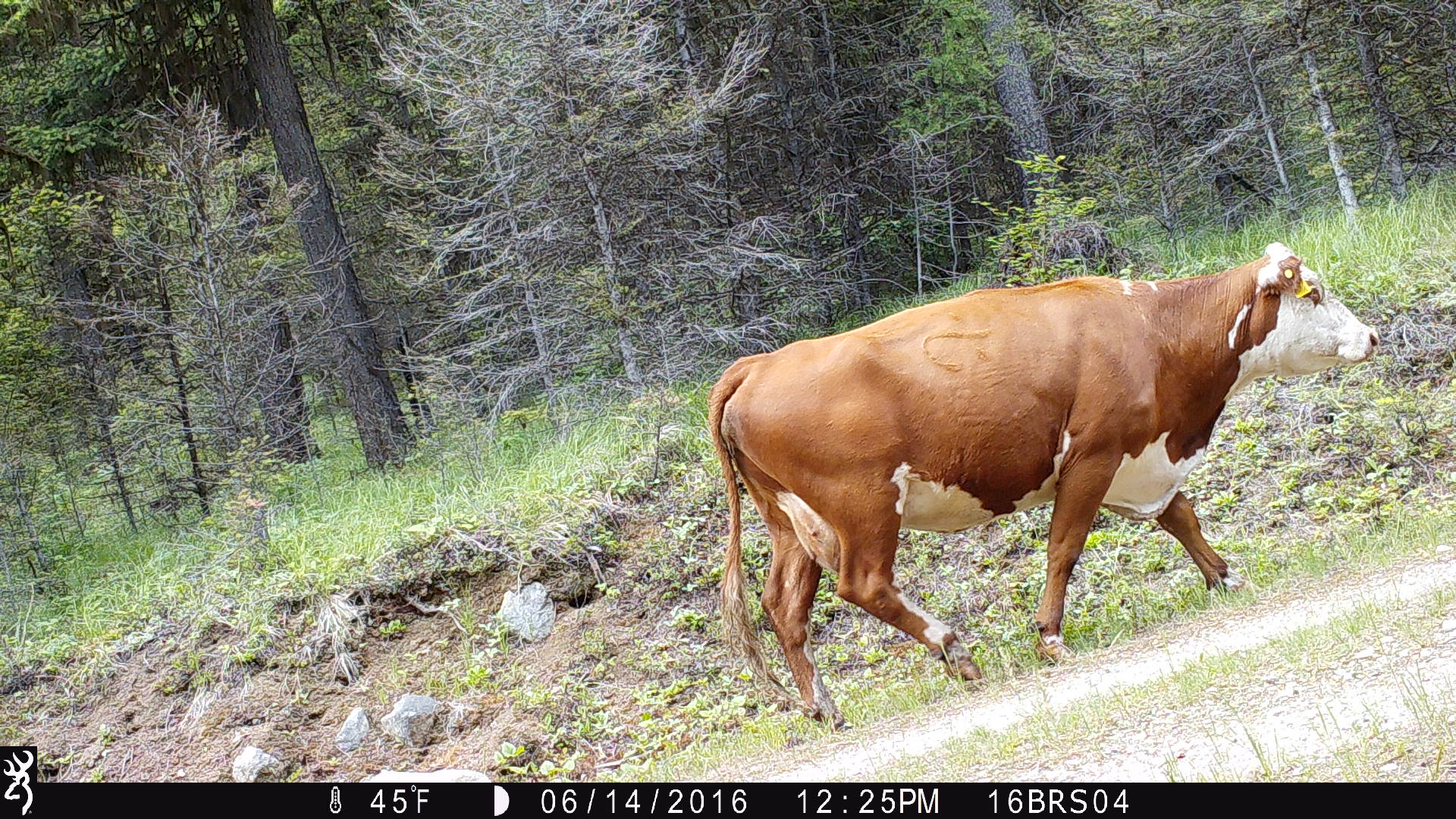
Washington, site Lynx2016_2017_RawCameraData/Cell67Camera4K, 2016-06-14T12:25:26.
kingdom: Animalia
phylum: Chordata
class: Mammalia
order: Artiodactyla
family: Bovidae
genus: Bos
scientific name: Bos taurus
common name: domestic cattle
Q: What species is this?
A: Domestic cattle (Bos taurus).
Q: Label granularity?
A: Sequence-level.